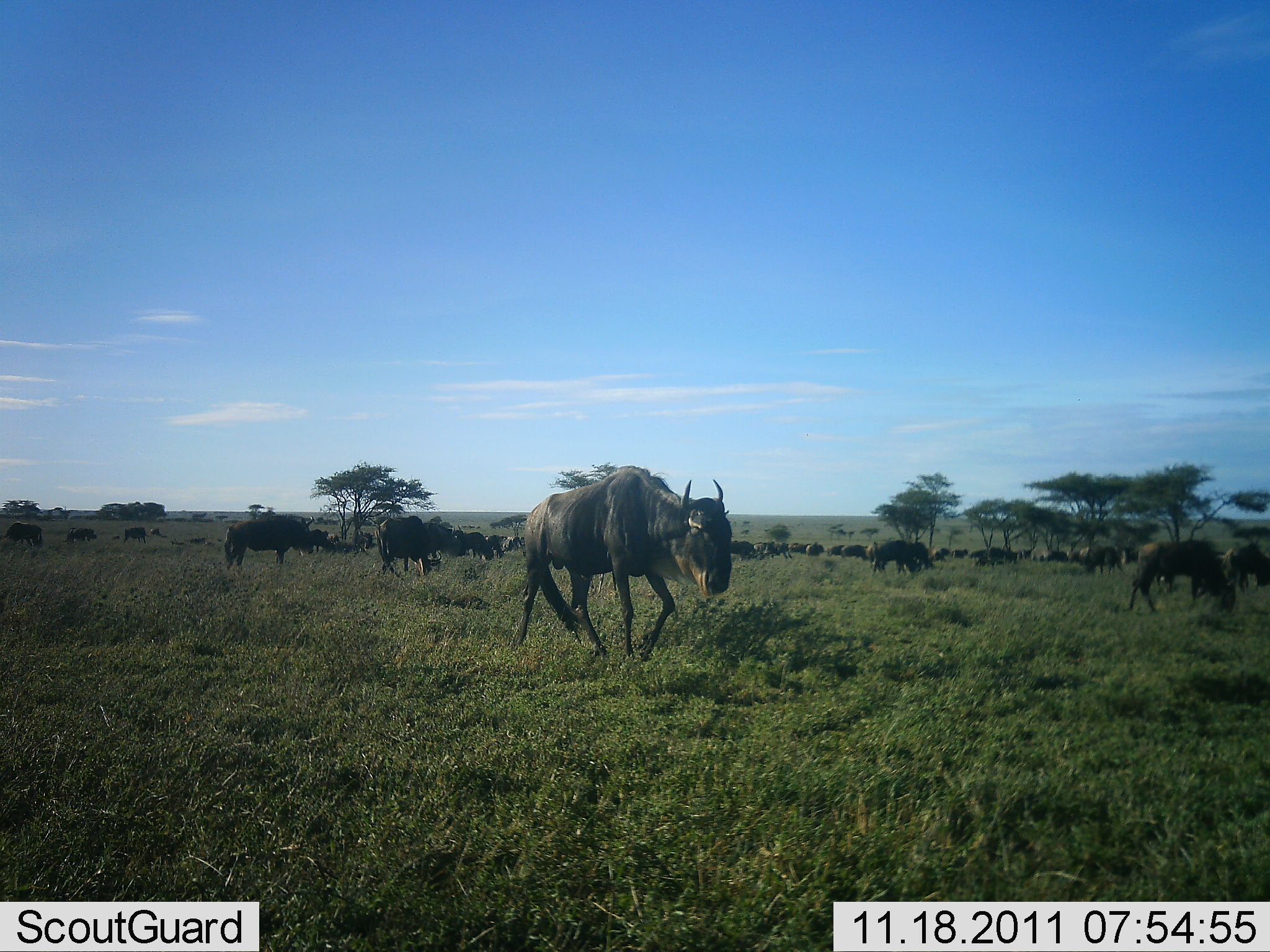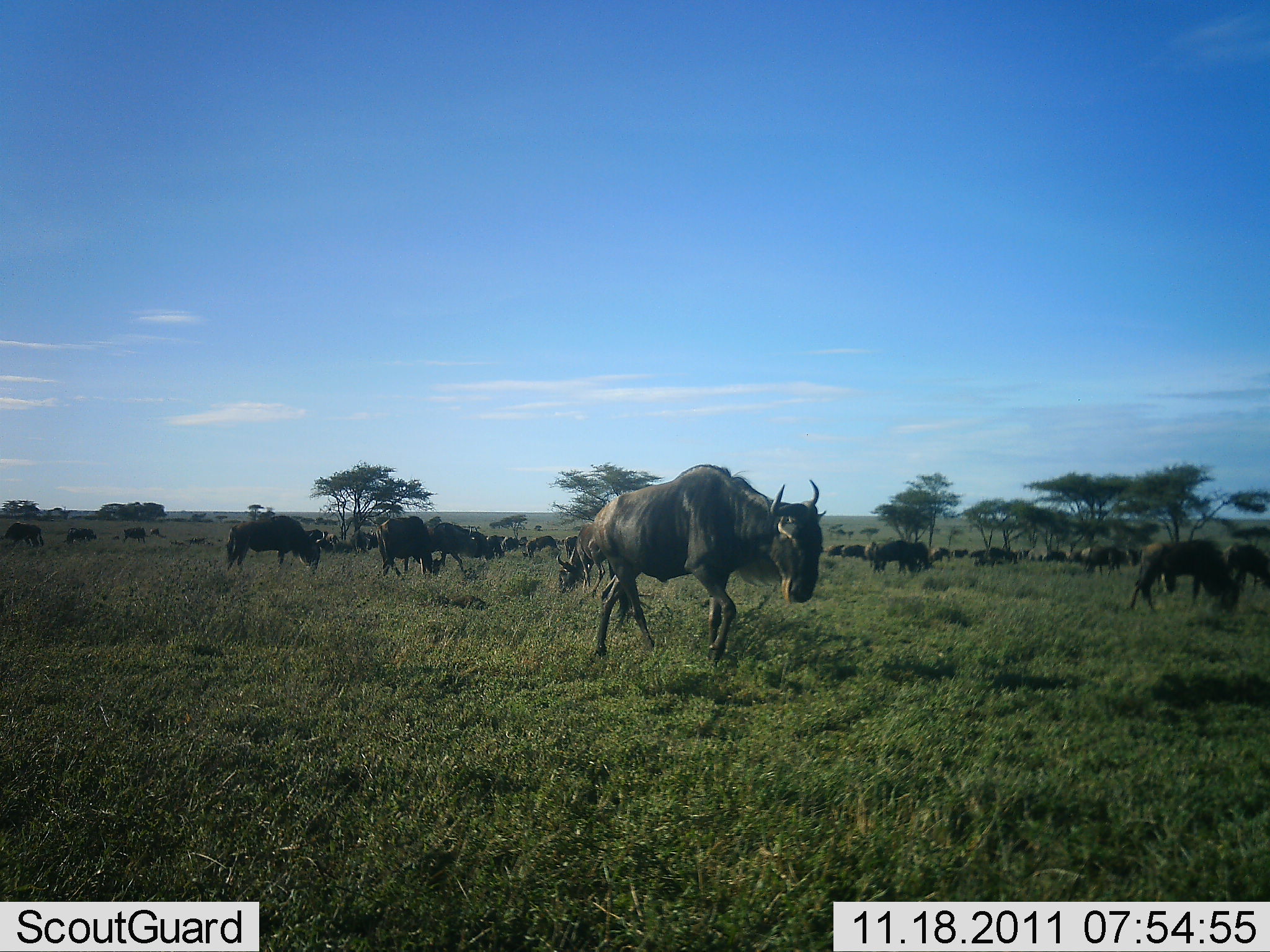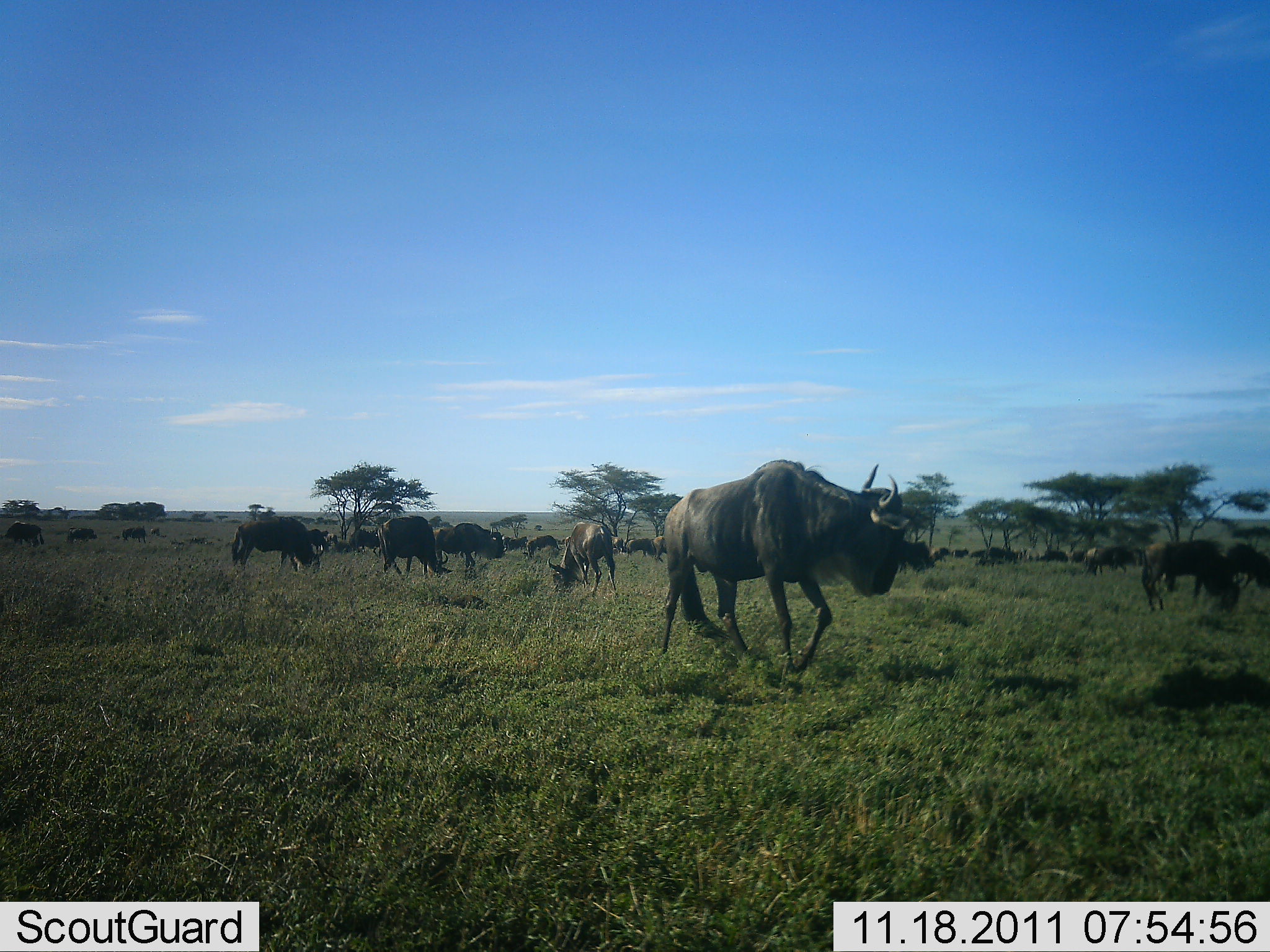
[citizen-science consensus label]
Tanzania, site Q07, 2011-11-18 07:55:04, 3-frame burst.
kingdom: Animalia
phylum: Chordata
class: Mammalia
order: Artiodactyla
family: Bovidae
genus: Connochaetes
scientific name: Connochaetes taurinus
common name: blue wildebeest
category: wildebeest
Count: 11-50.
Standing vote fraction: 38%.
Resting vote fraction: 8%.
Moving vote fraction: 62%.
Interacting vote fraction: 8%.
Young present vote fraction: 8%.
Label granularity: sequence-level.